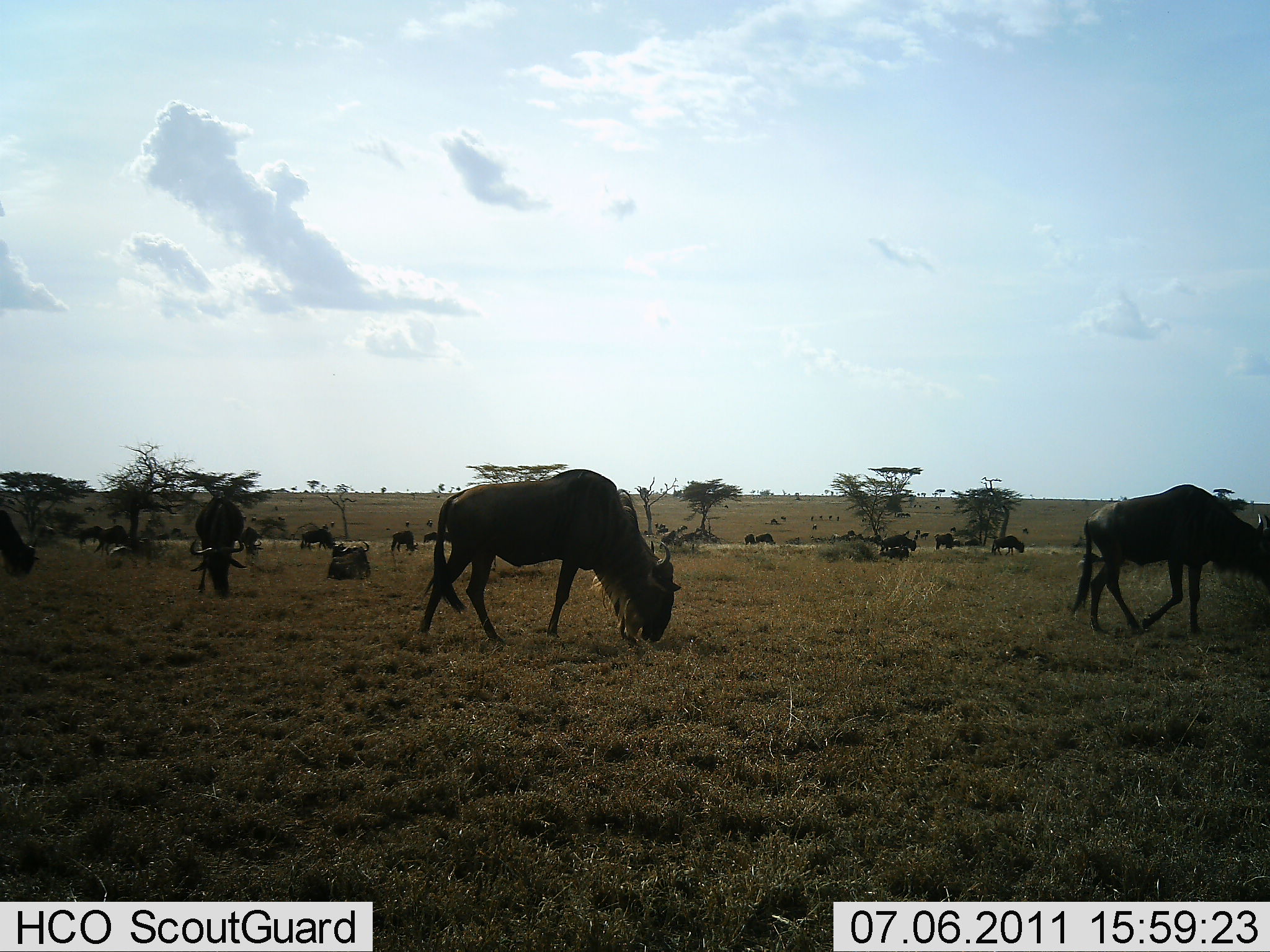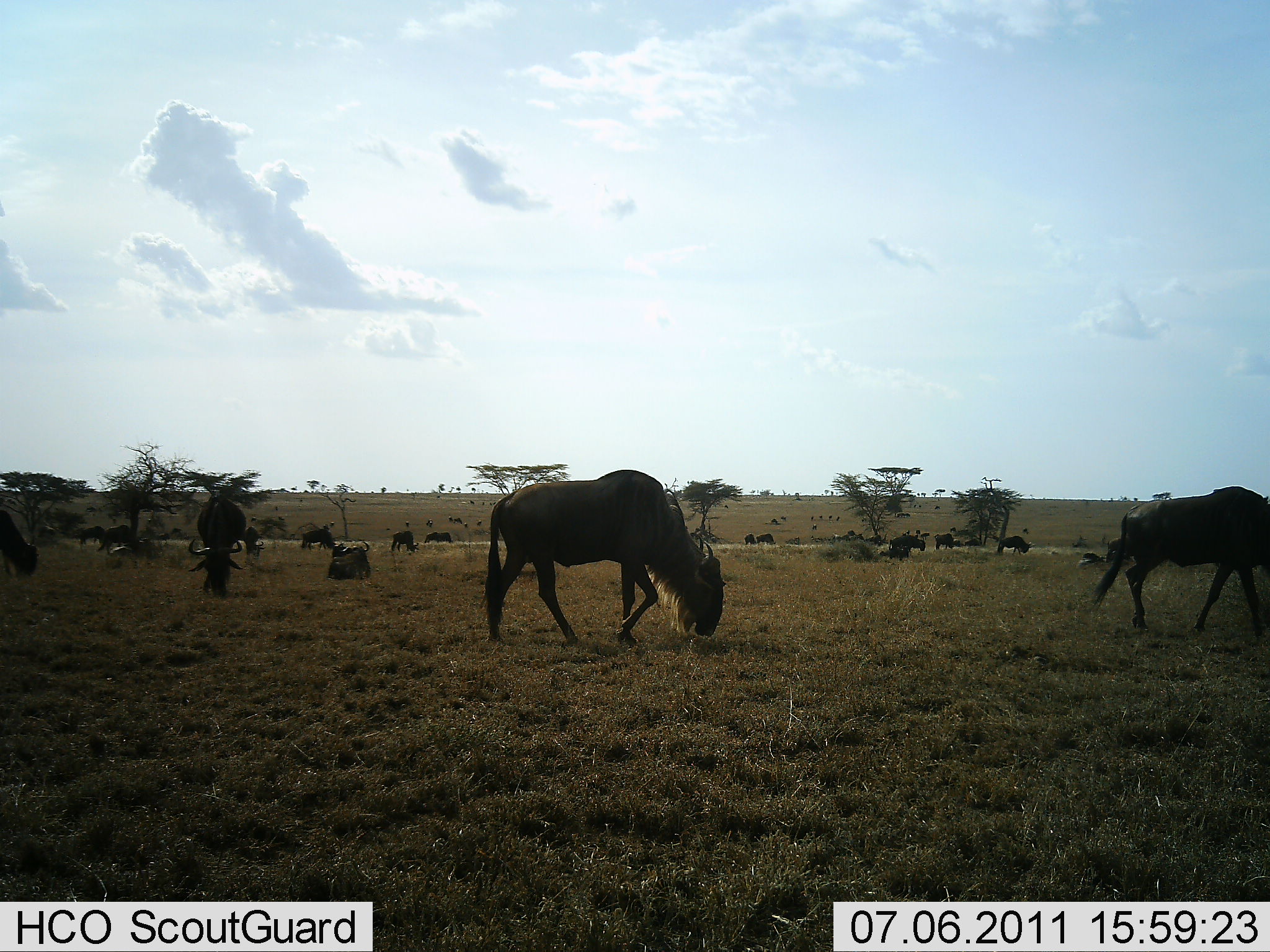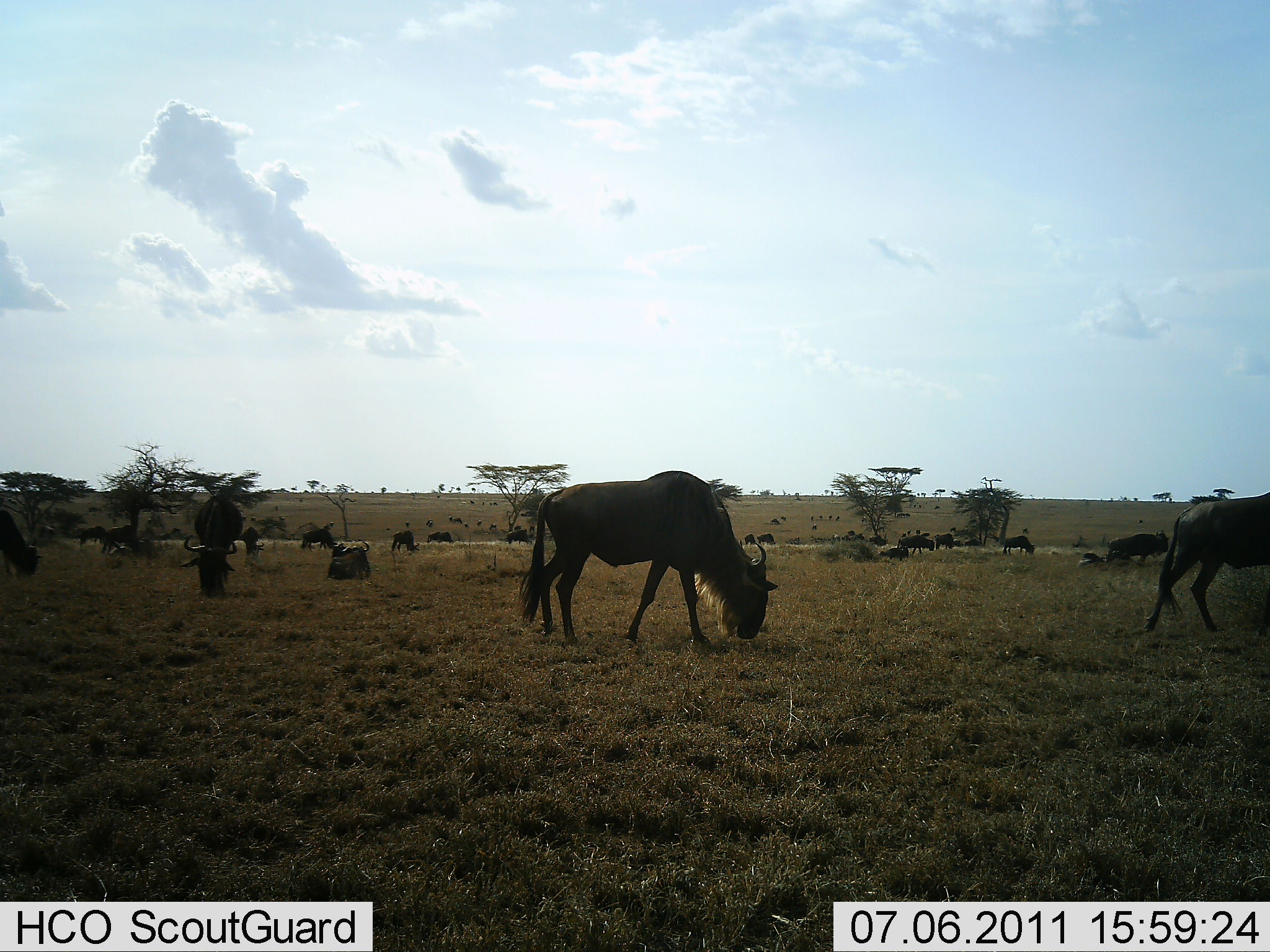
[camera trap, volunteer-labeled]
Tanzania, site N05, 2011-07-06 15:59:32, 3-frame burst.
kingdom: Animalia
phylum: Chordata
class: Mammalia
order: Artiodactyla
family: Bovidae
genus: Connochaetes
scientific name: Connochaetes taurinus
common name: blue wildebeest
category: wildebeest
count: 11-50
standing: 36%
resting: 45%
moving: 55%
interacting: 18%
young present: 0%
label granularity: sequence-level